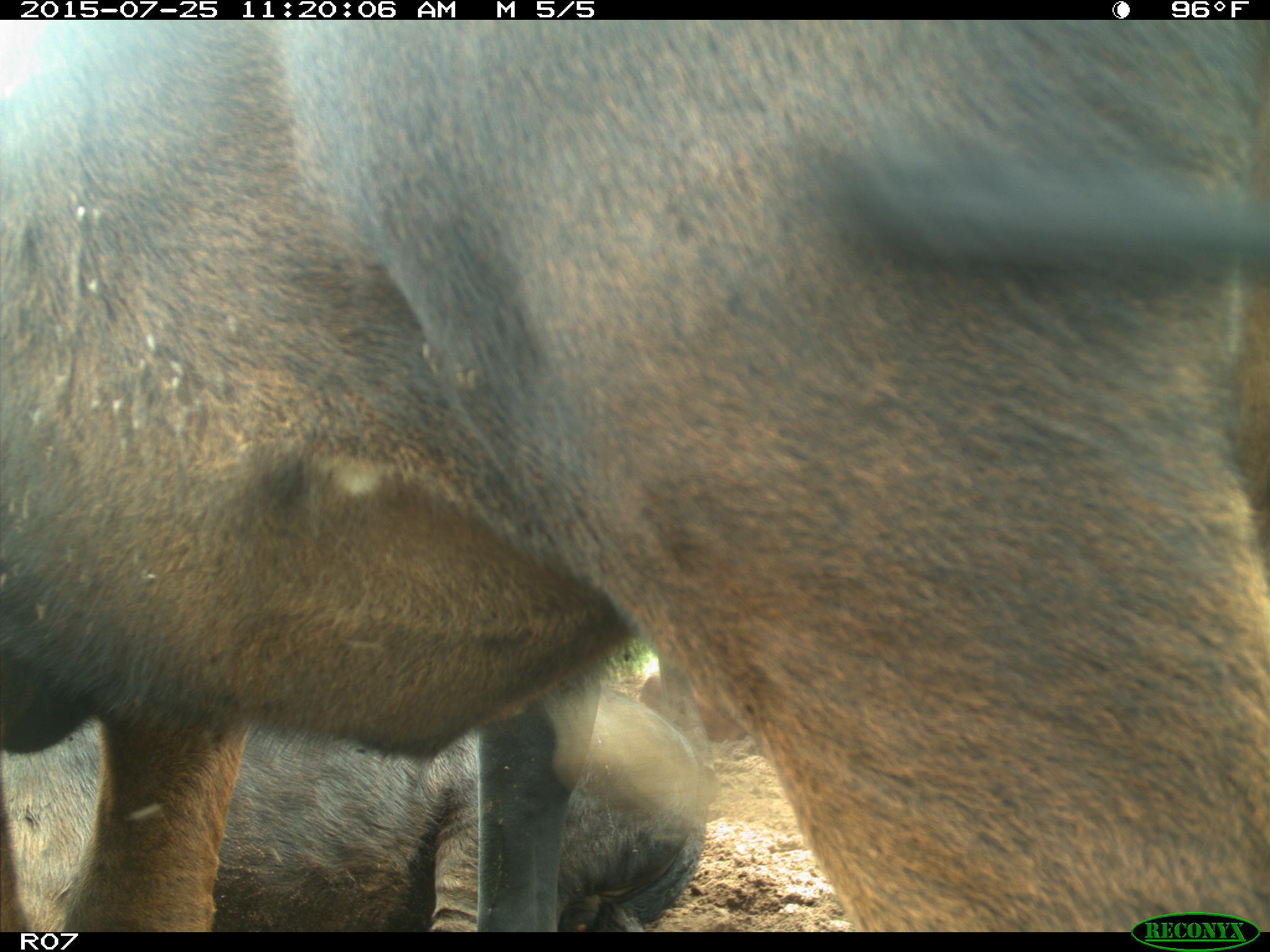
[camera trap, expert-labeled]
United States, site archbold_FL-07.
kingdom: Animalia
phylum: Chordata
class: Mammalia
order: Artiodactyla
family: Bovidae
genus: Bos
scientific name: Bos taurus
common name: domestic cow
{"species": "Bos taurus (domestic cow)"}